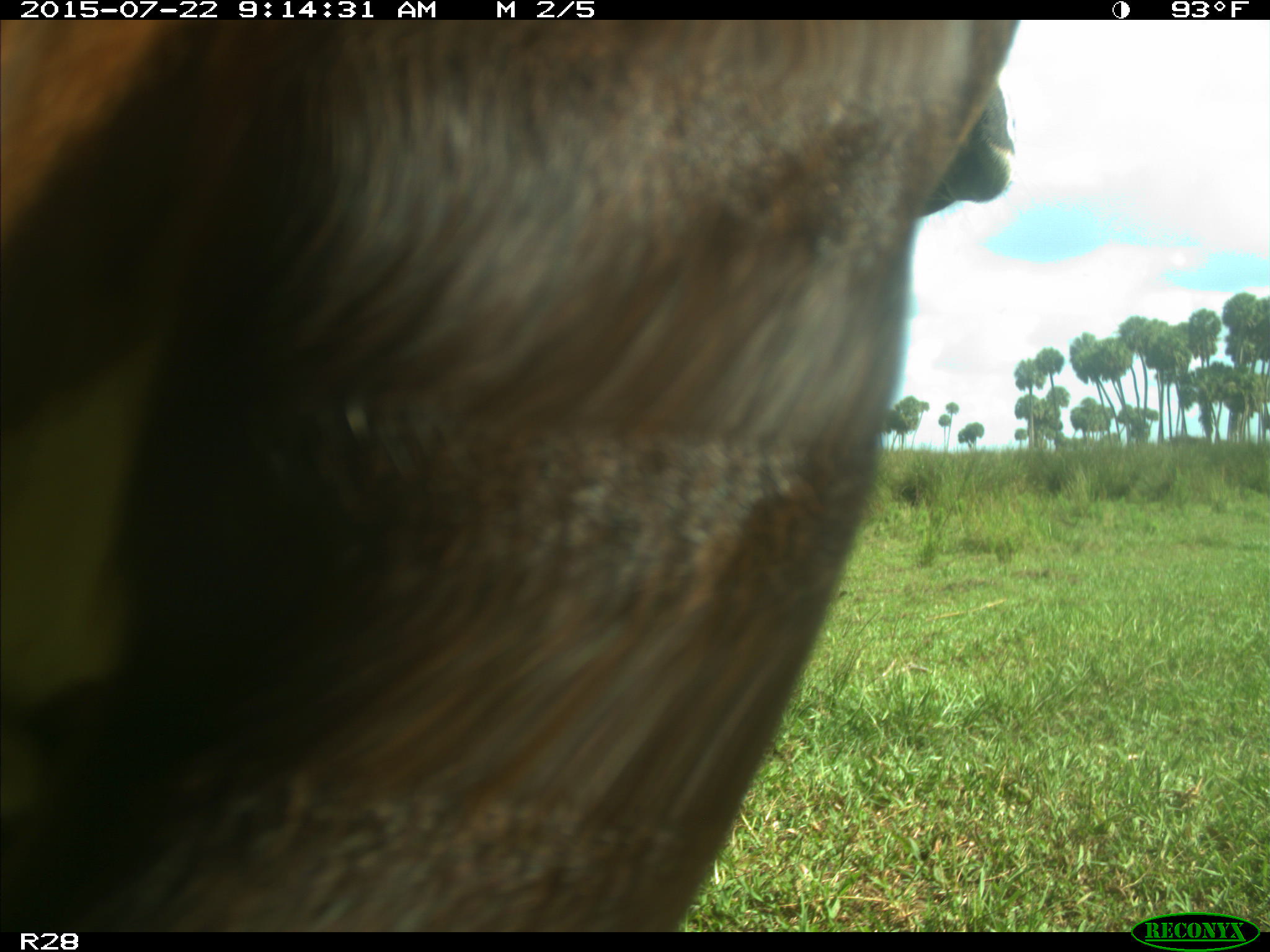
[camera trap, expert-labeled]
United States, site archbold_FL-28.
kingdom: Animalia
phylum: Chordata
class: Mammalia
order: Artiodactyla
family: Bovidae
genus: Bos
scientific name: Bos taurus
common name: domestic cow